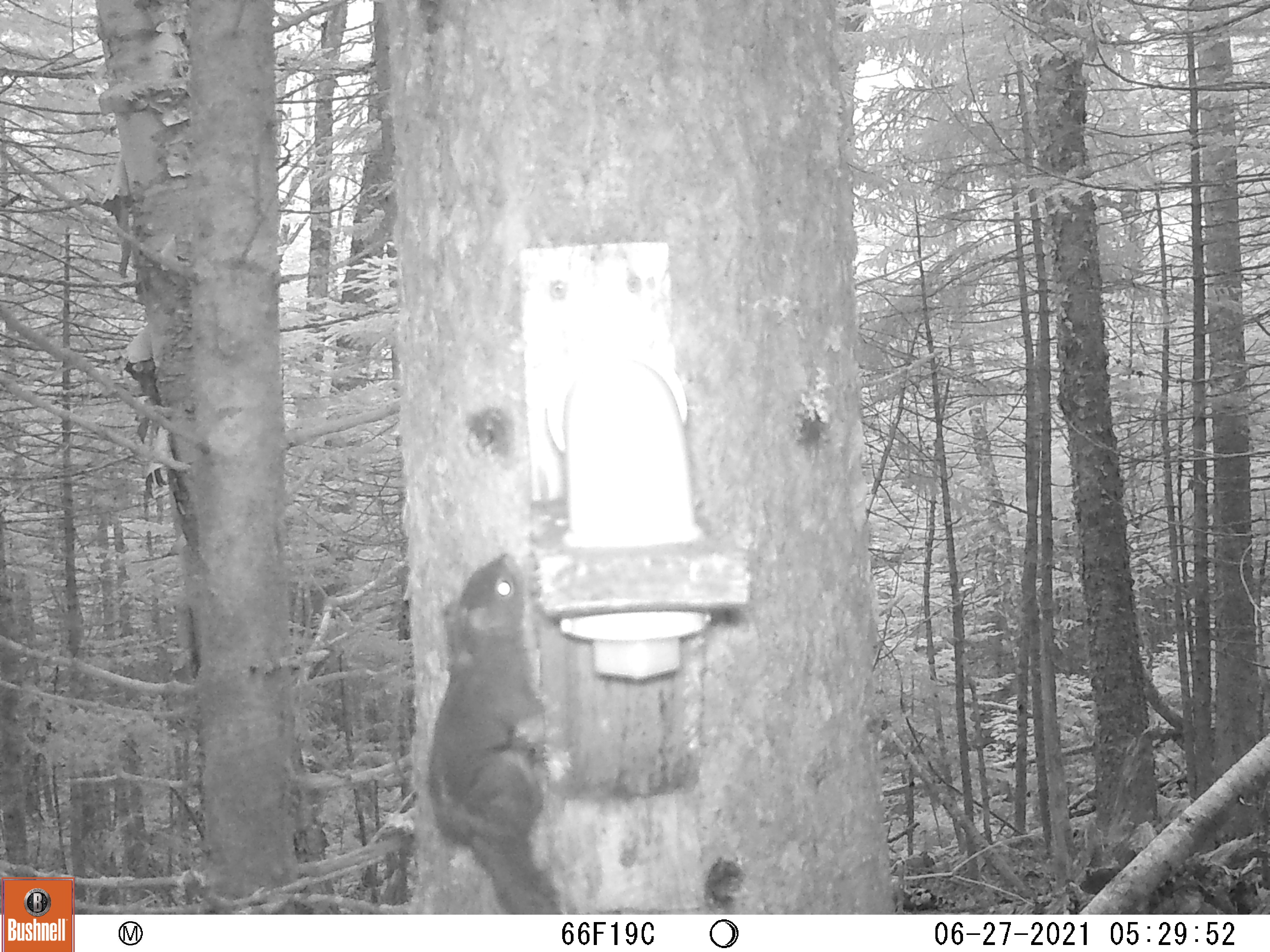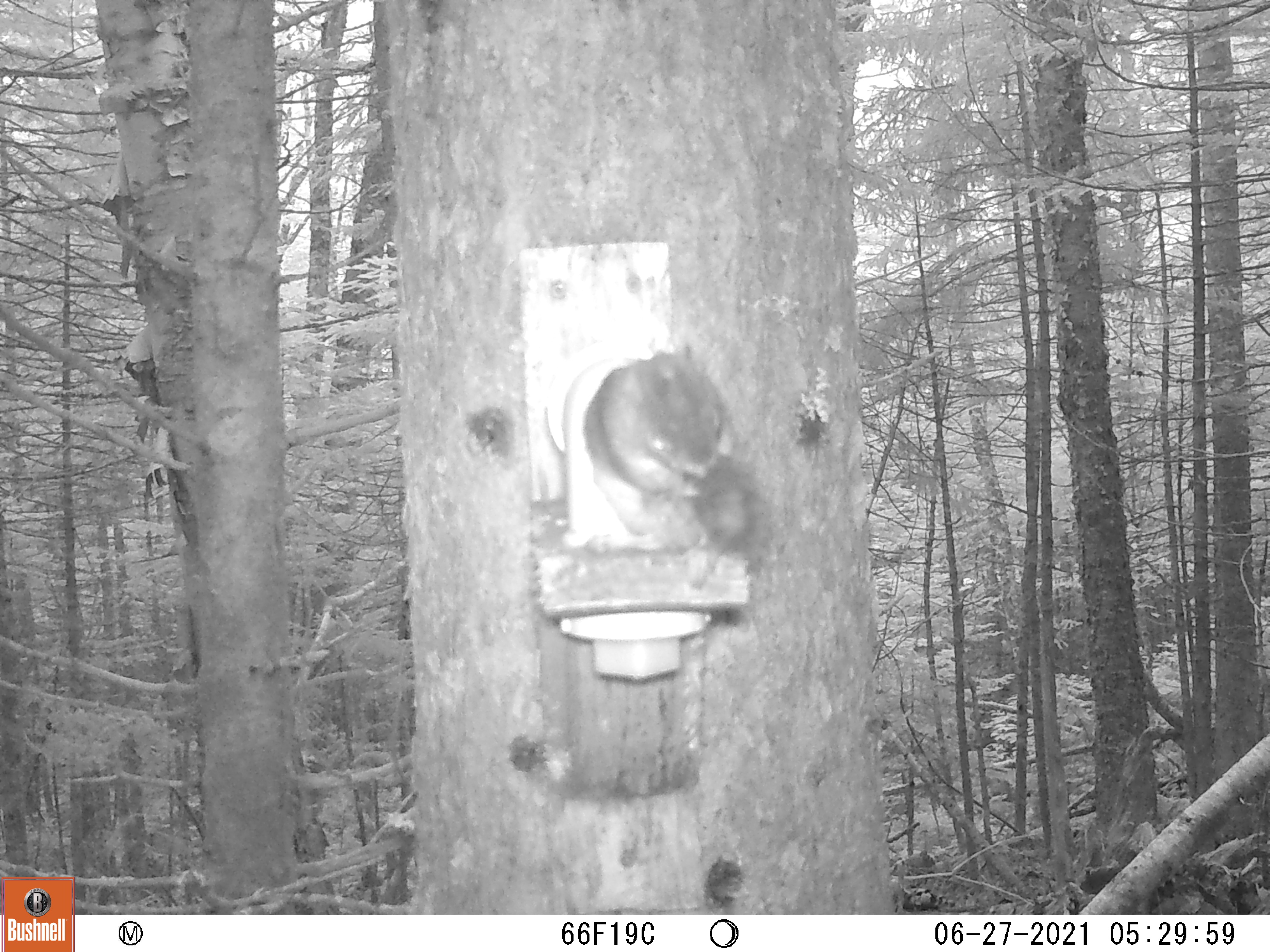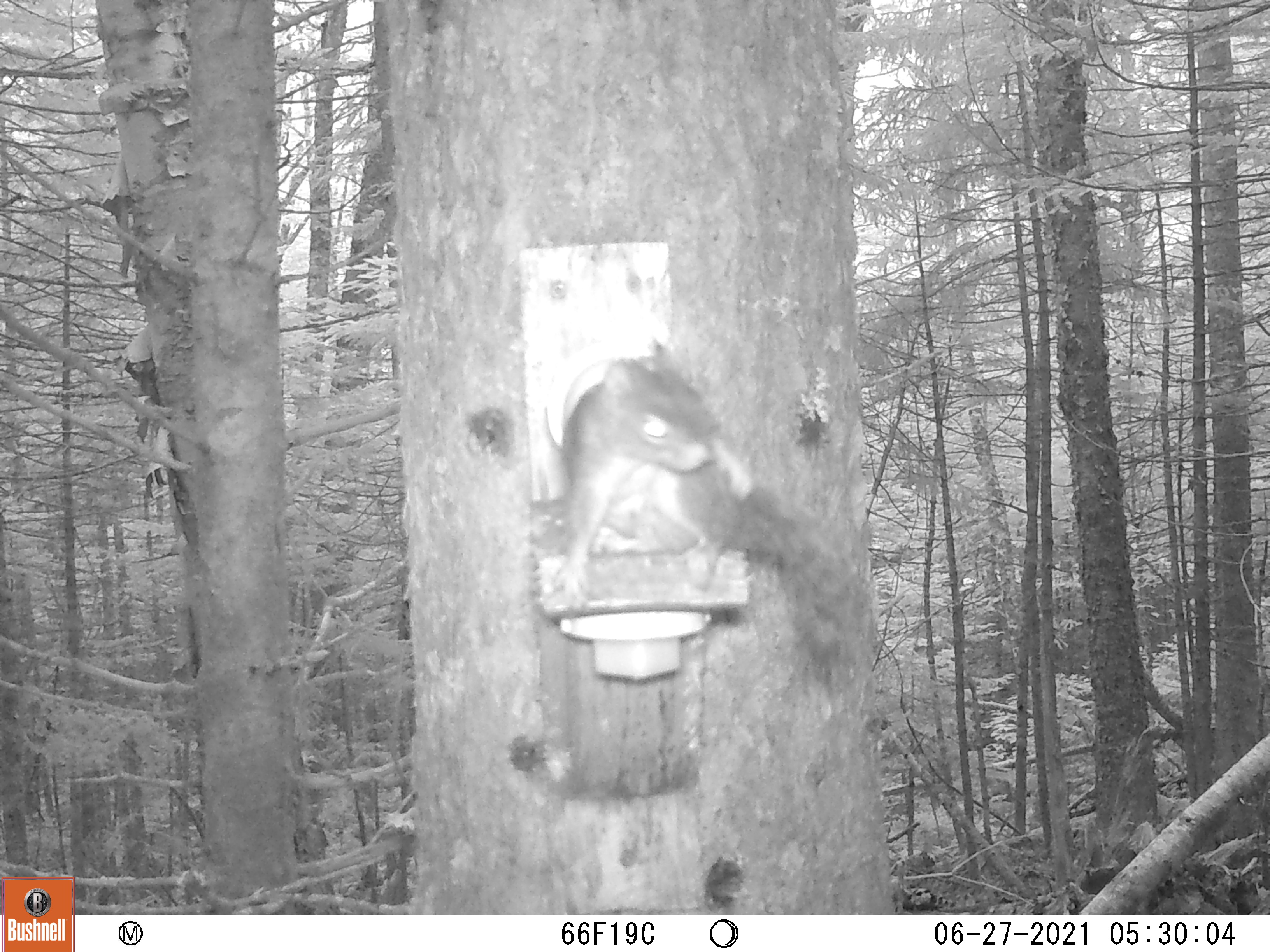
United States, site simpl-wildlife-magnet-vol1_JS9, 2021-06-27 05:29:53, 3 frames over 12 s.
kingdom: Animalia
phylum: Chordata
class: Mammalia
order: Rodentia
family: Sciuridae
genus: Tamiasciurus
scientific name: Tamiasciurus hudsonicus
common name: red squirrel